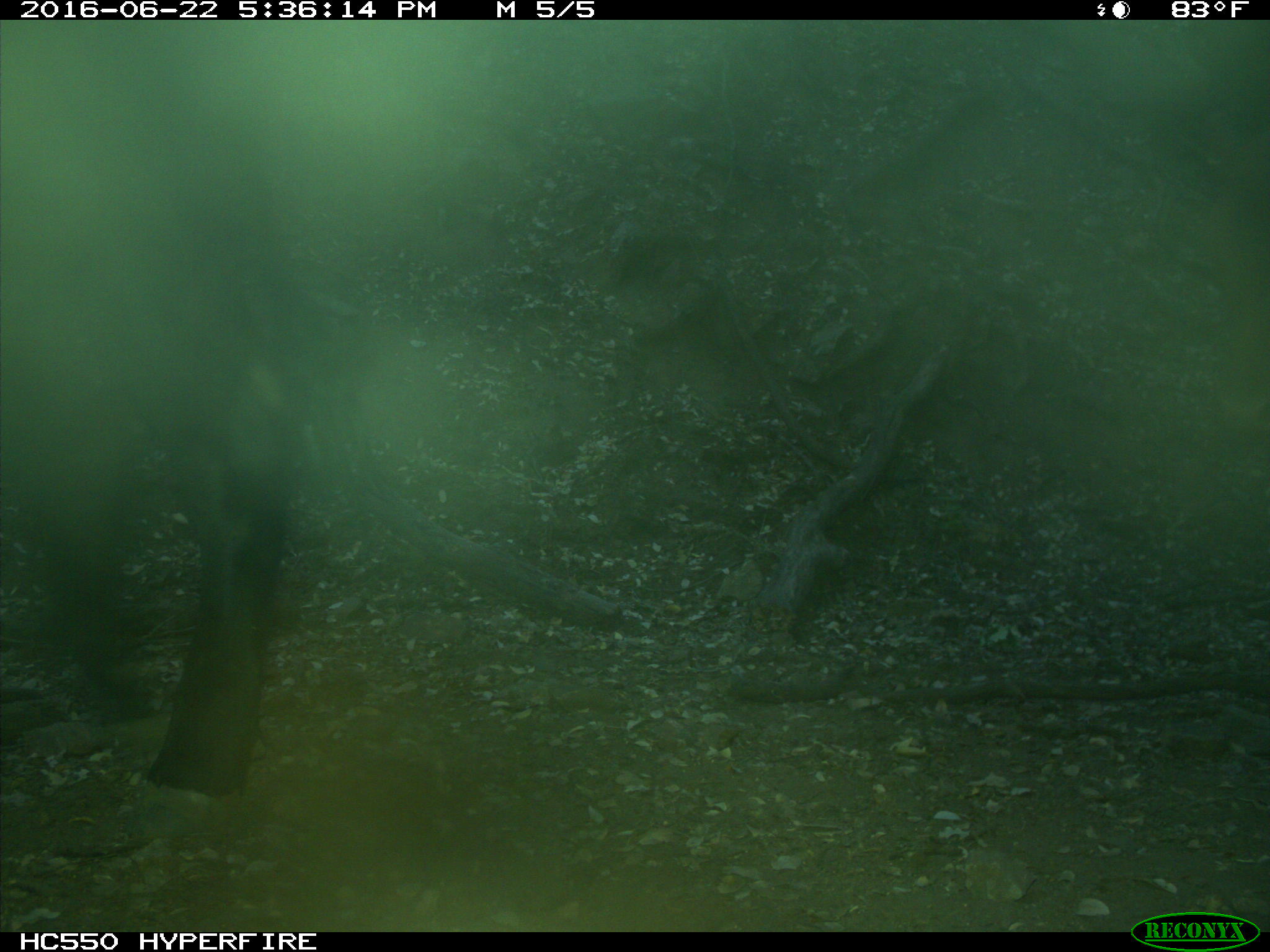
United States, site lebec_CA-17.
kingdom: Animalia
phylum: Chordata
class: Mammalia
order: Artiodactyla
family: Bovidae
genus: Bos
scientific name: Bos taurus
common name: domestic cow